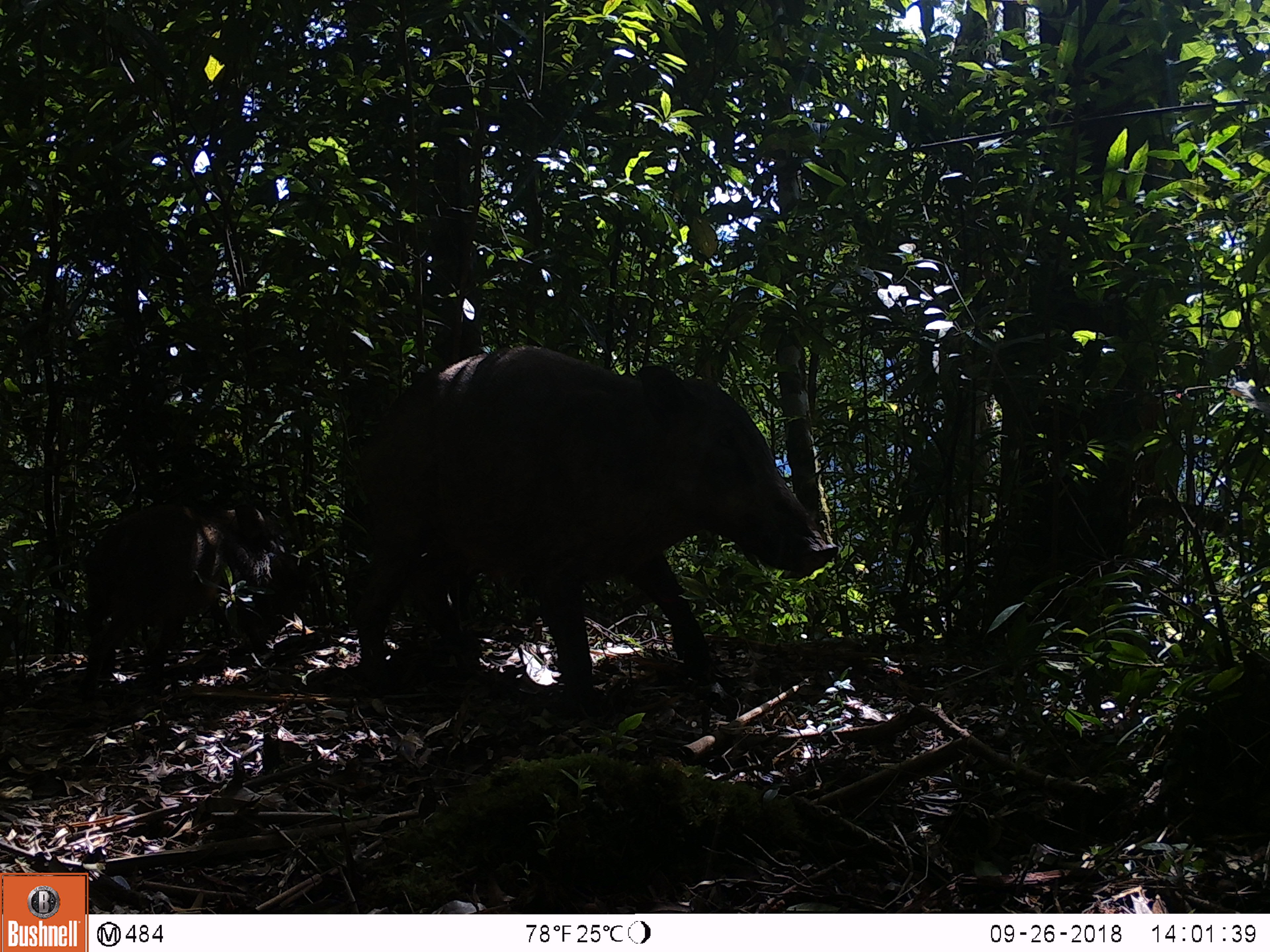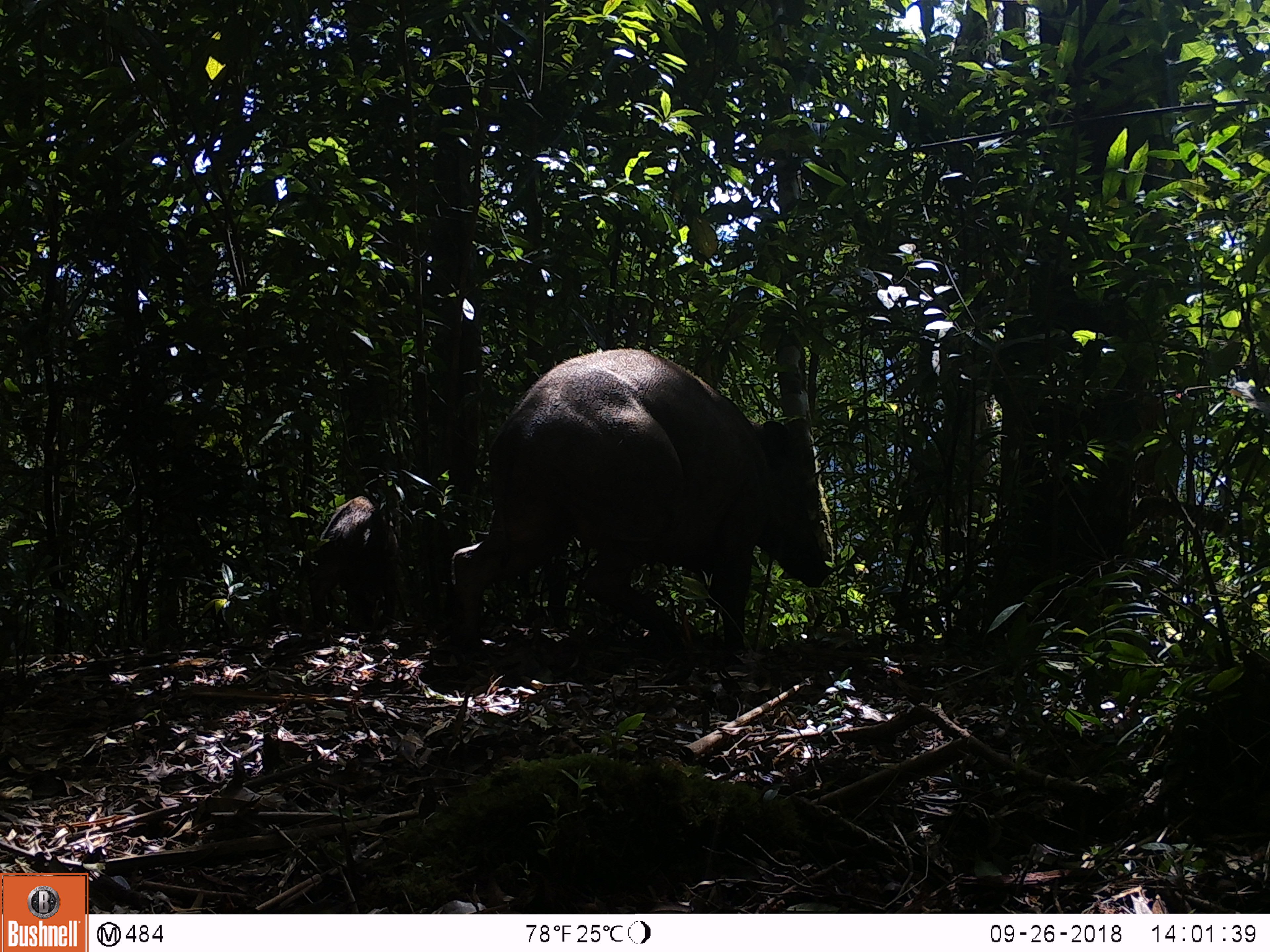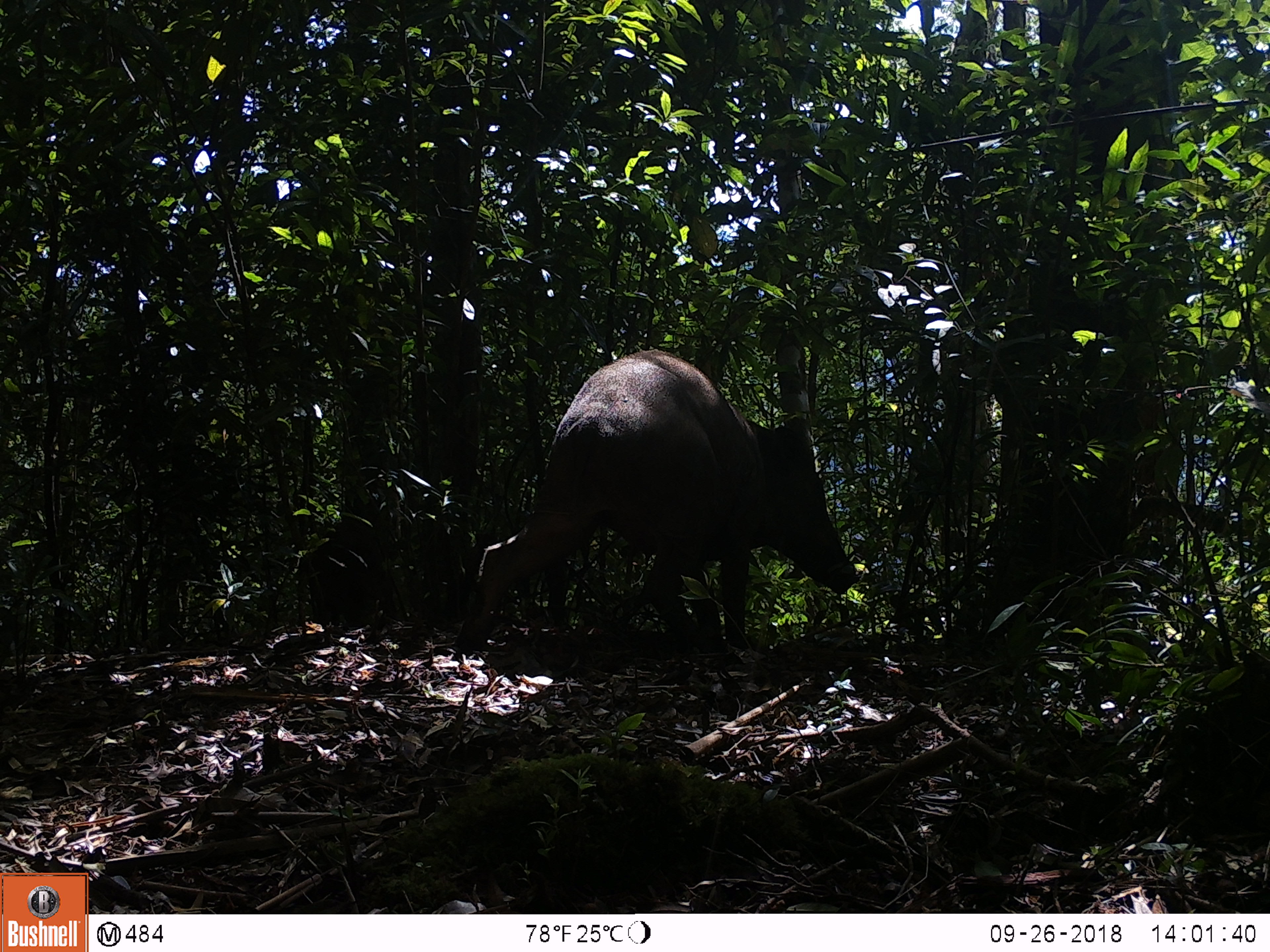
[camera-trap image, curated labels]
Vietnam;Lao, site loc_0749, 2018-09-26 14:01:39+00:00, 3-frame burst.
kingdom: Animalia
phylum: Chordata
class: Mammalia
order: Artiodactyla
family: Suidae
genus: Sus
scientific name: Sus scrofa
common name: eurasian wild pig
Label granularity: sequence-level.